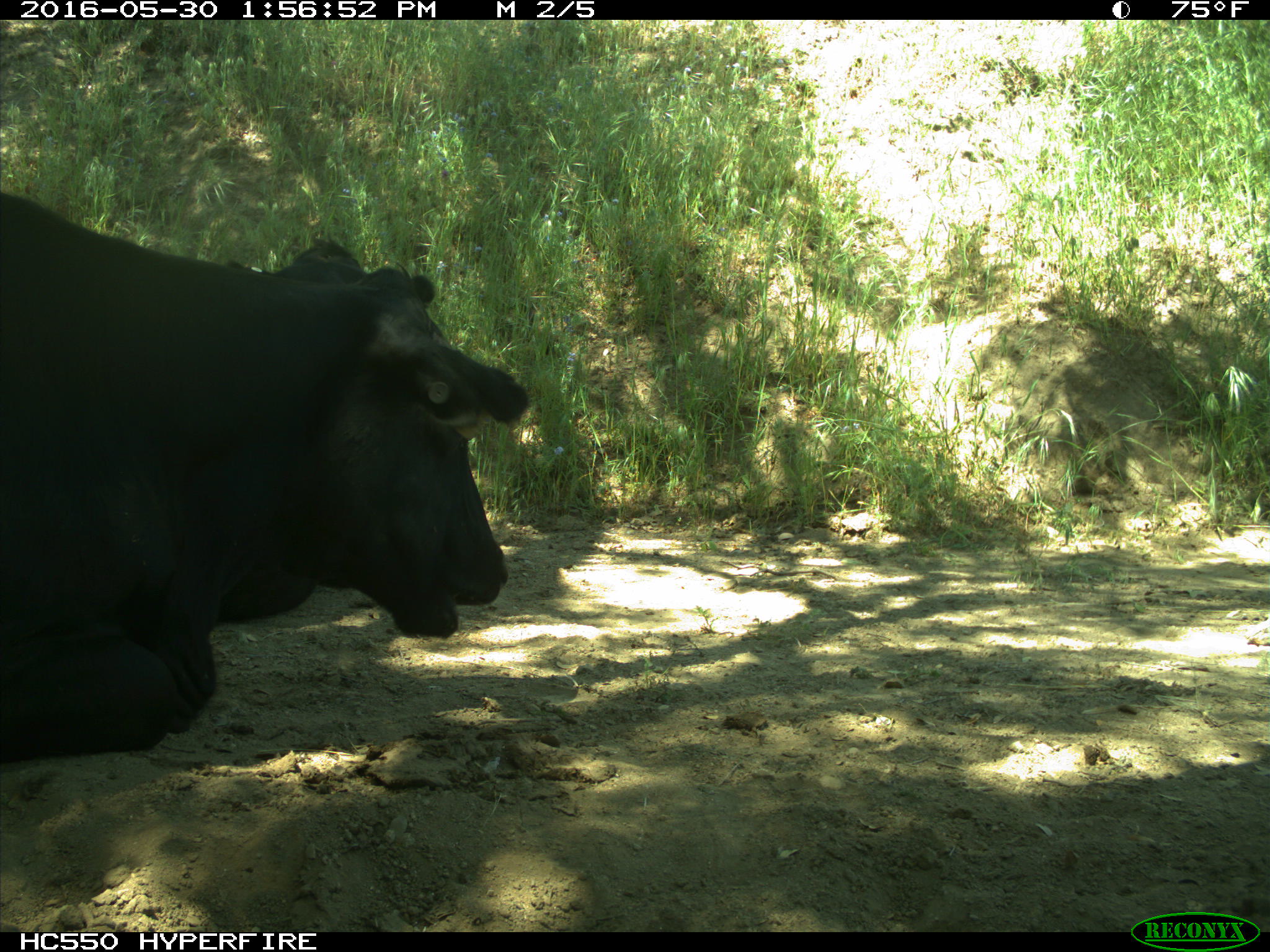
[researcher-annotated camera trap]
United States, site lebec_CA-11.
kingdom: Animalia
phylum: Chordata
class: Mammalia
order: Artiodactyla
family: Bovidae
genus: Bos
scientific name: Bos taurus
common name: domestic cow